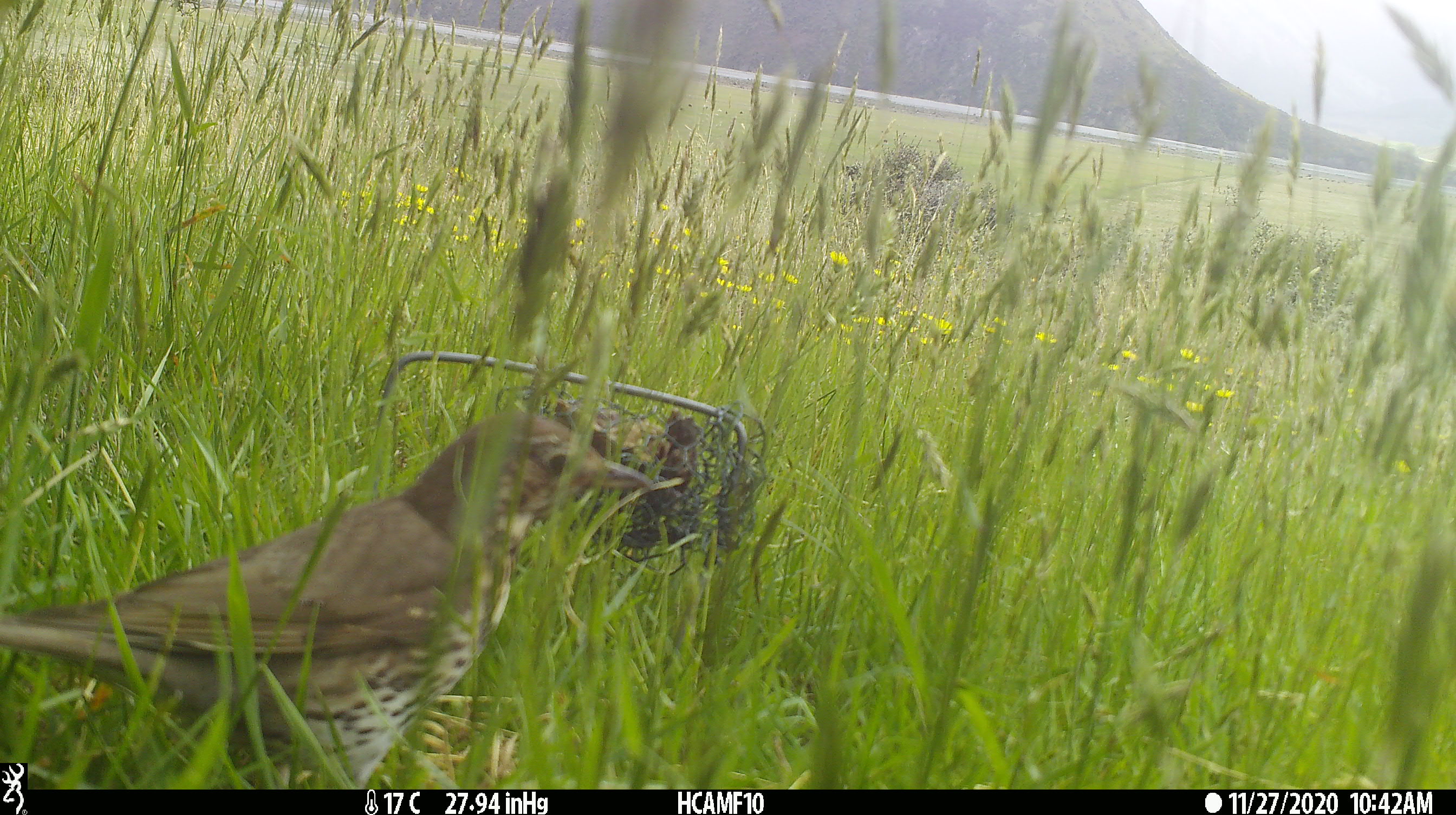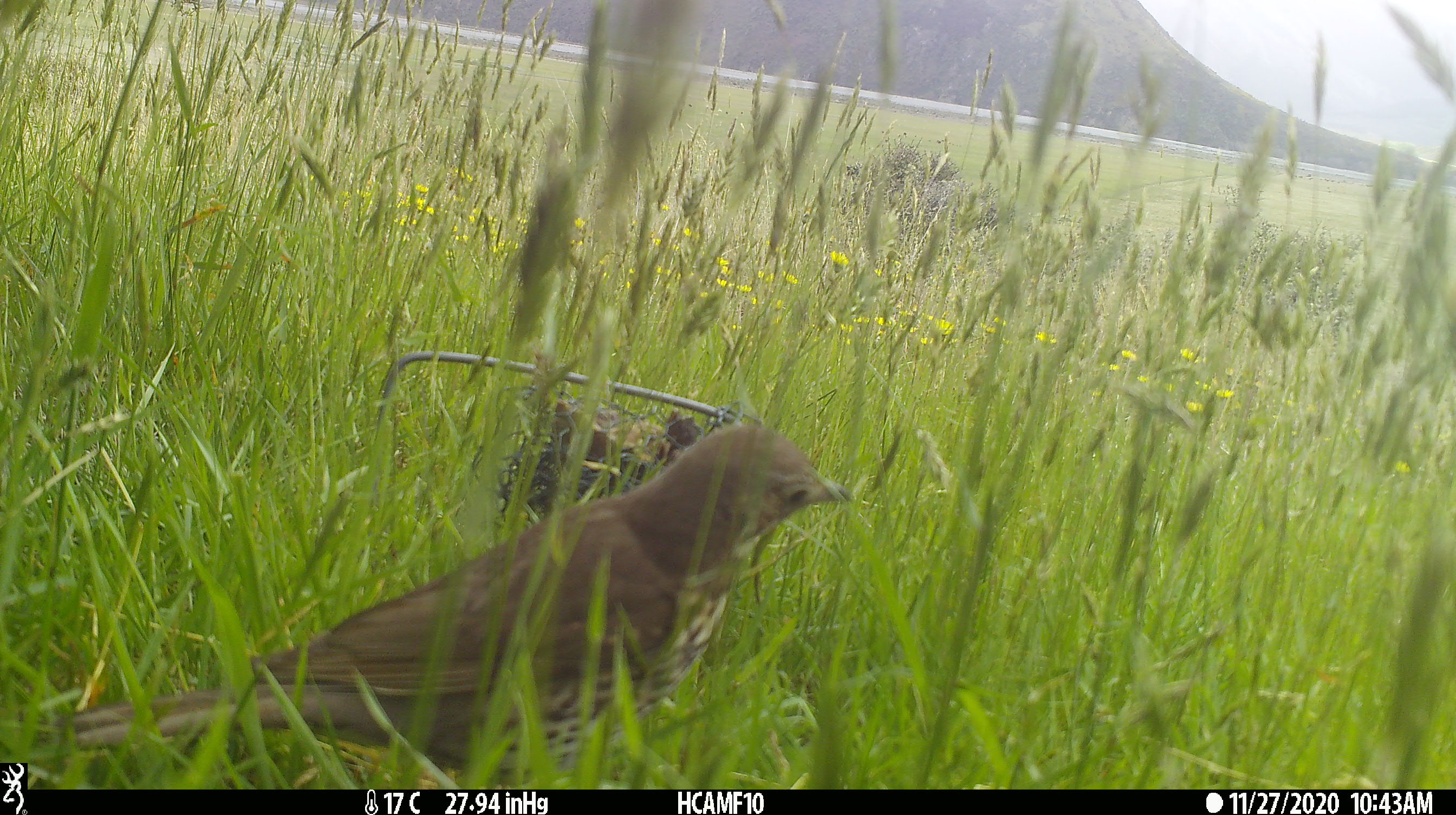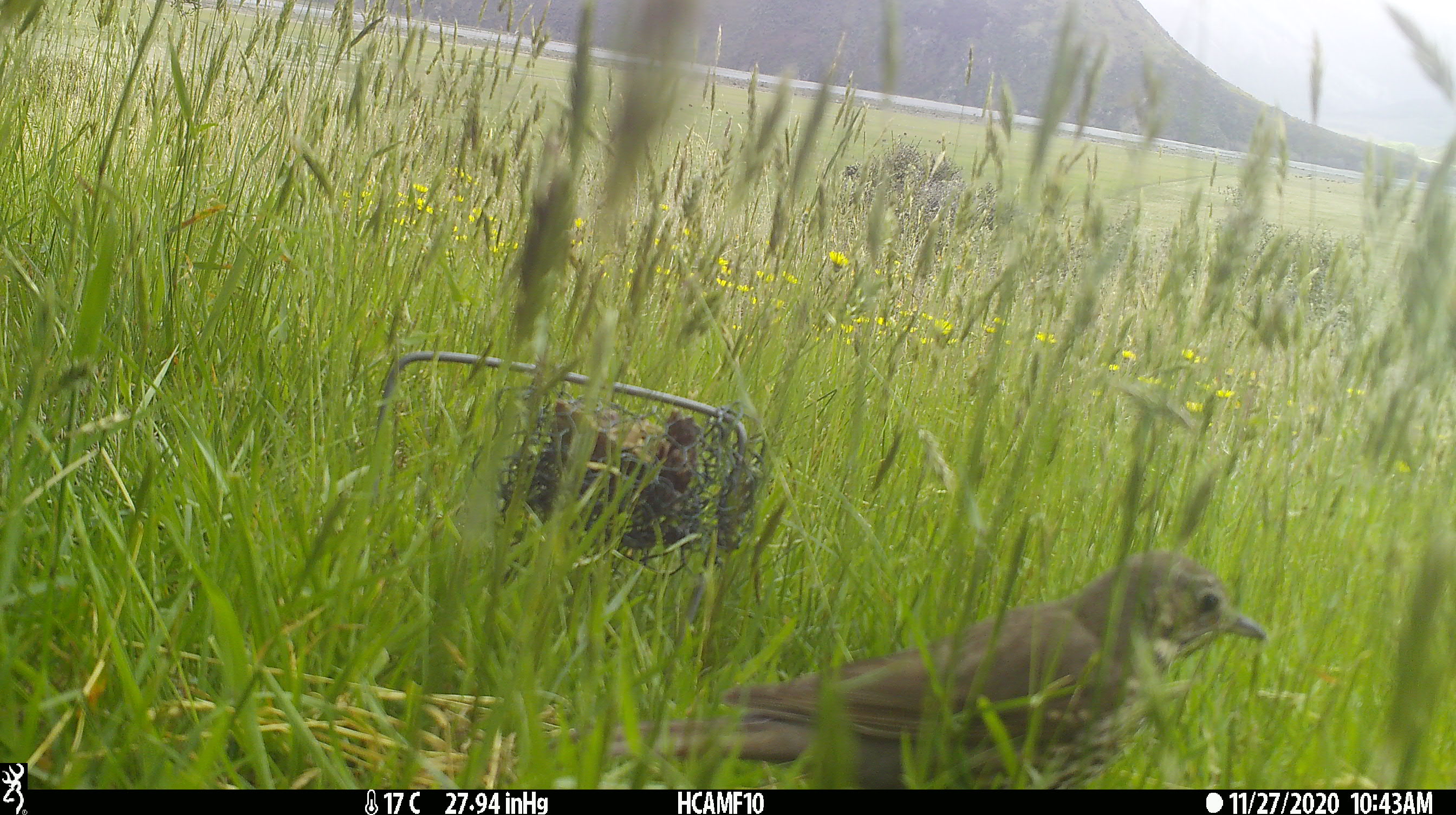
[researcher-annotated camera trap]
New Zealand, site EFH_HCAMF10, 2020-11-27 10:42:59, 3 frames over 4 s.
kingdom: Animalia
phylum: Chordata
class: Aves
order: Passeriformes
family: Turdidae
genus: Turdus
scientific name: Turdus philomelos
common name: song thrush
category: thrush